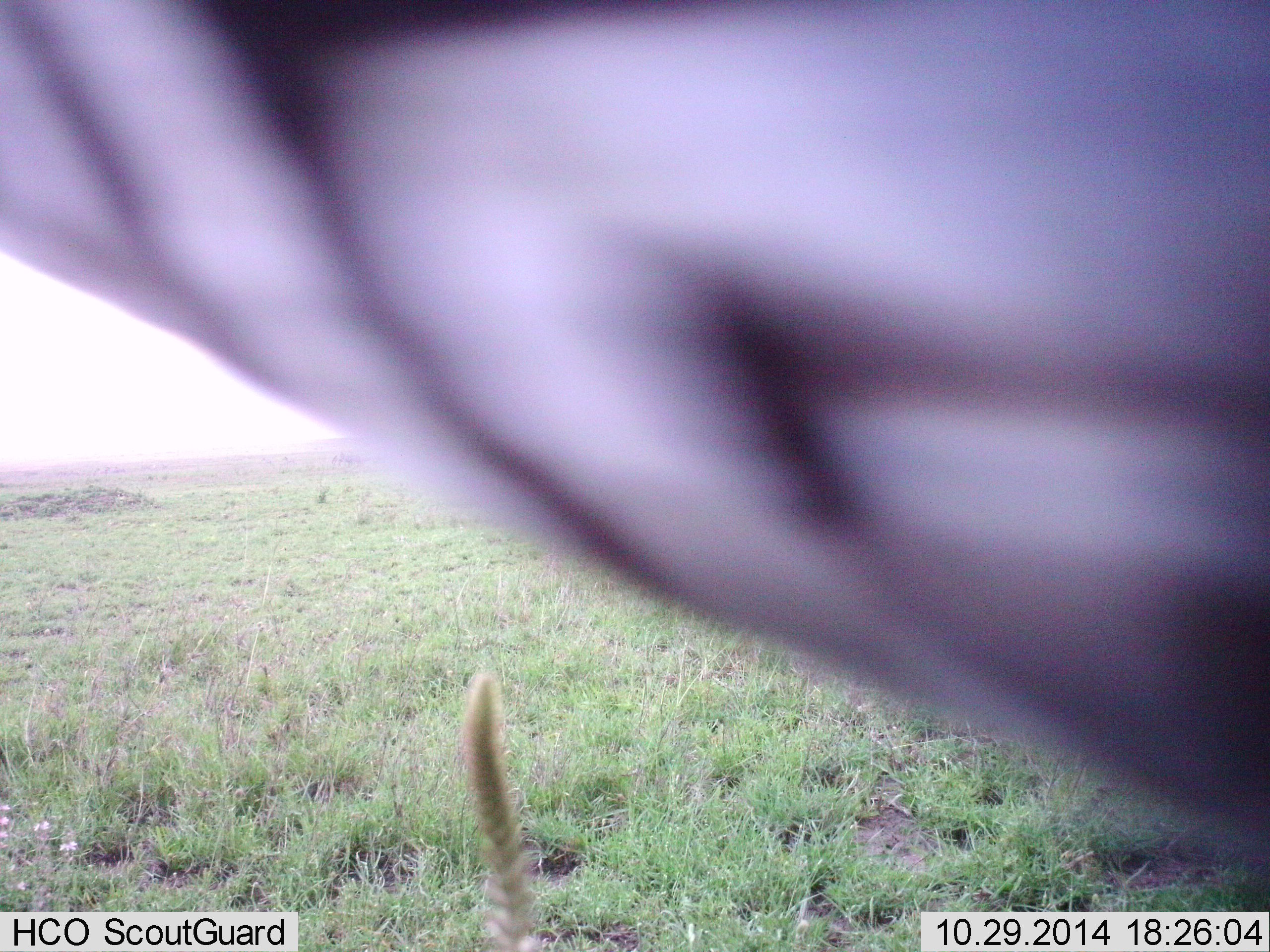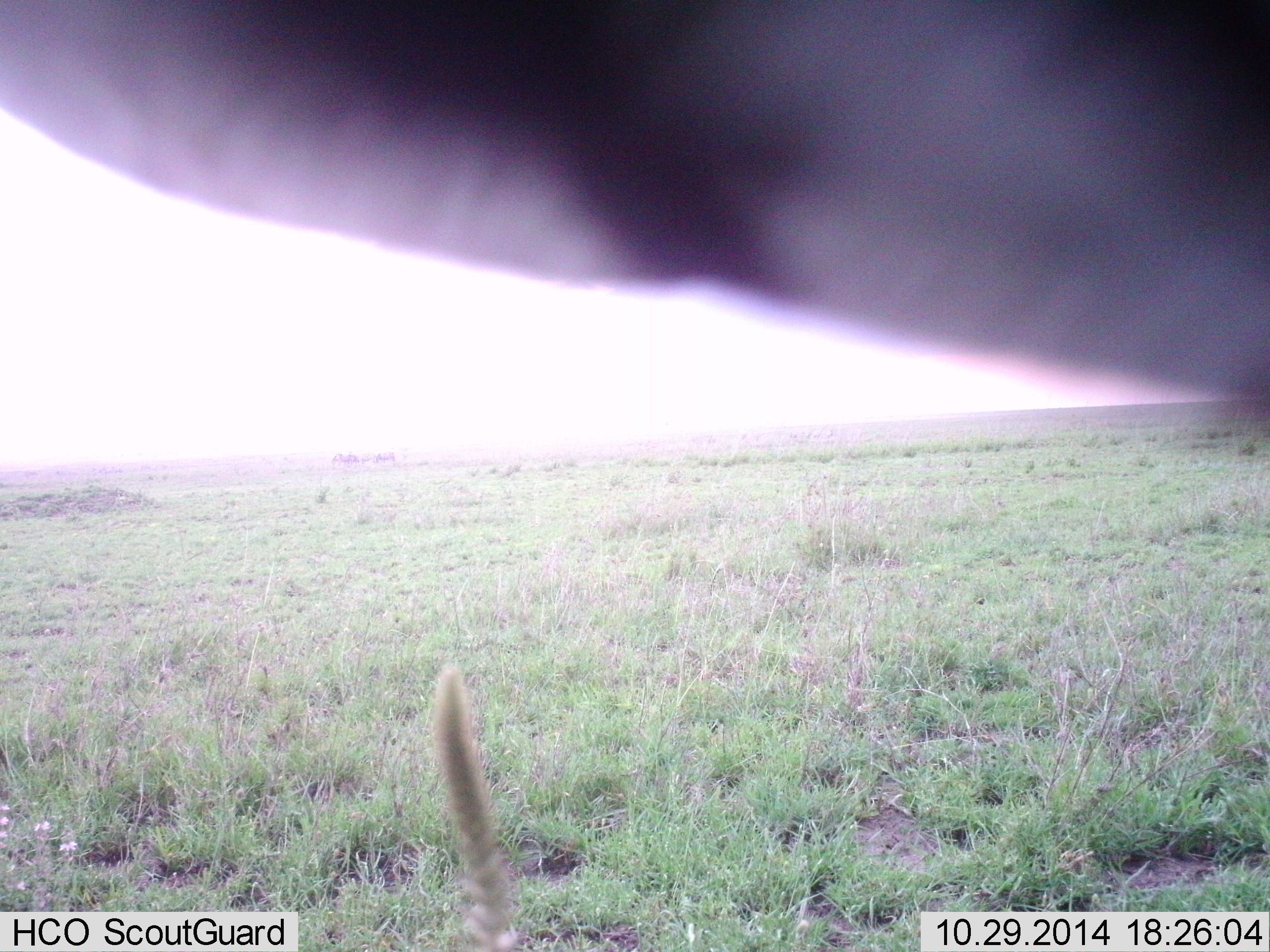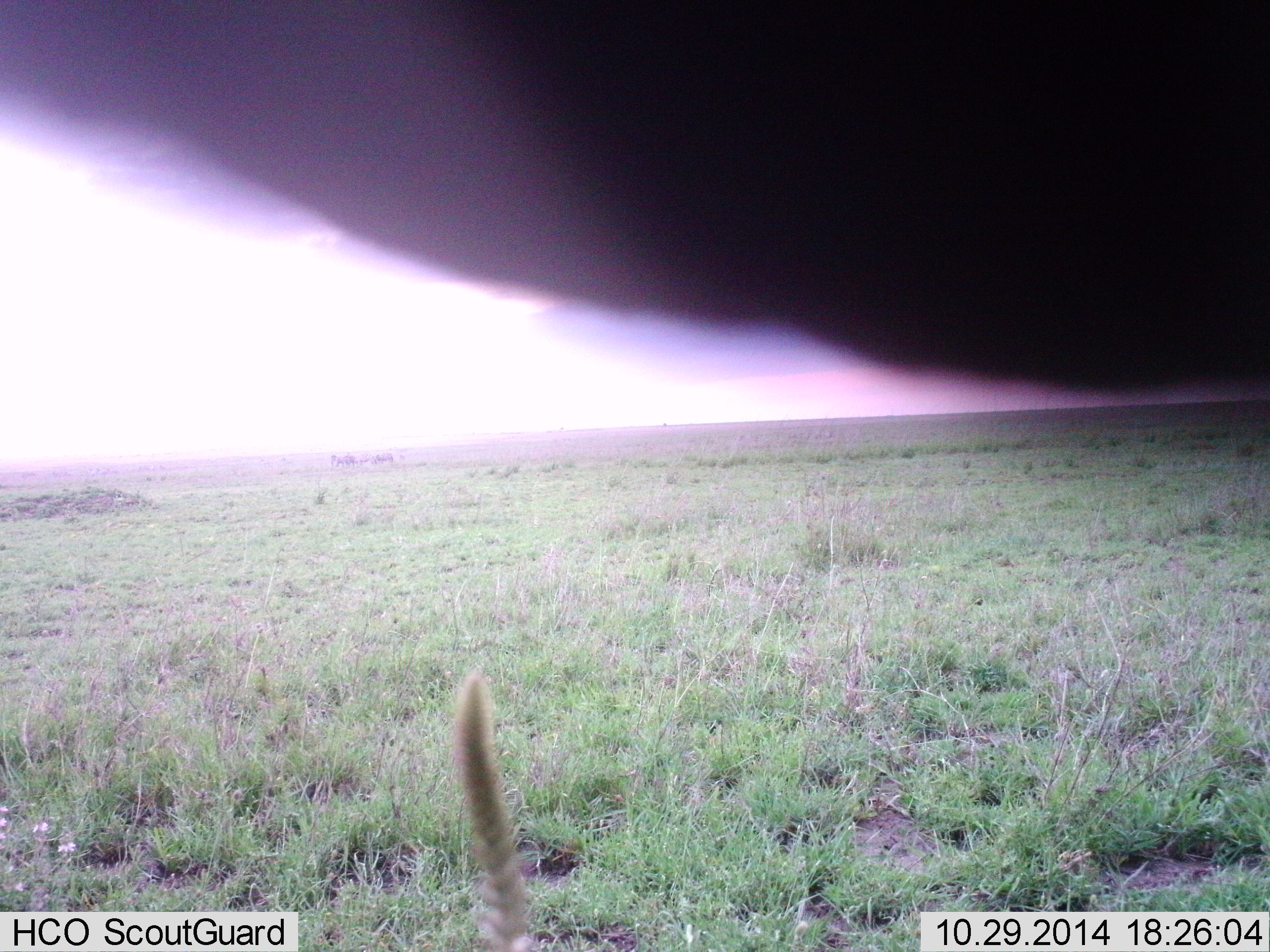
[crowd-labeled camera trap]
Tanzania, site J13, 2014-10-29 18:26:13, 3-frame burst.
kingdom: Animalia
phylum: Chordata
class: Mammalia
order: Perissodactyla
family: Equidae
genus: Equus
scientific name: Equus quagga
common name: plains zebra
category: zebra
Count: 1.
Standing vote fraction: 90%.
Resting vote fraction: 0%.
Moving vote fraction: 10%.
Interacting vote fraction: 0%.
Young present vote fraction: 0%.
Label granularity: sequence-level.